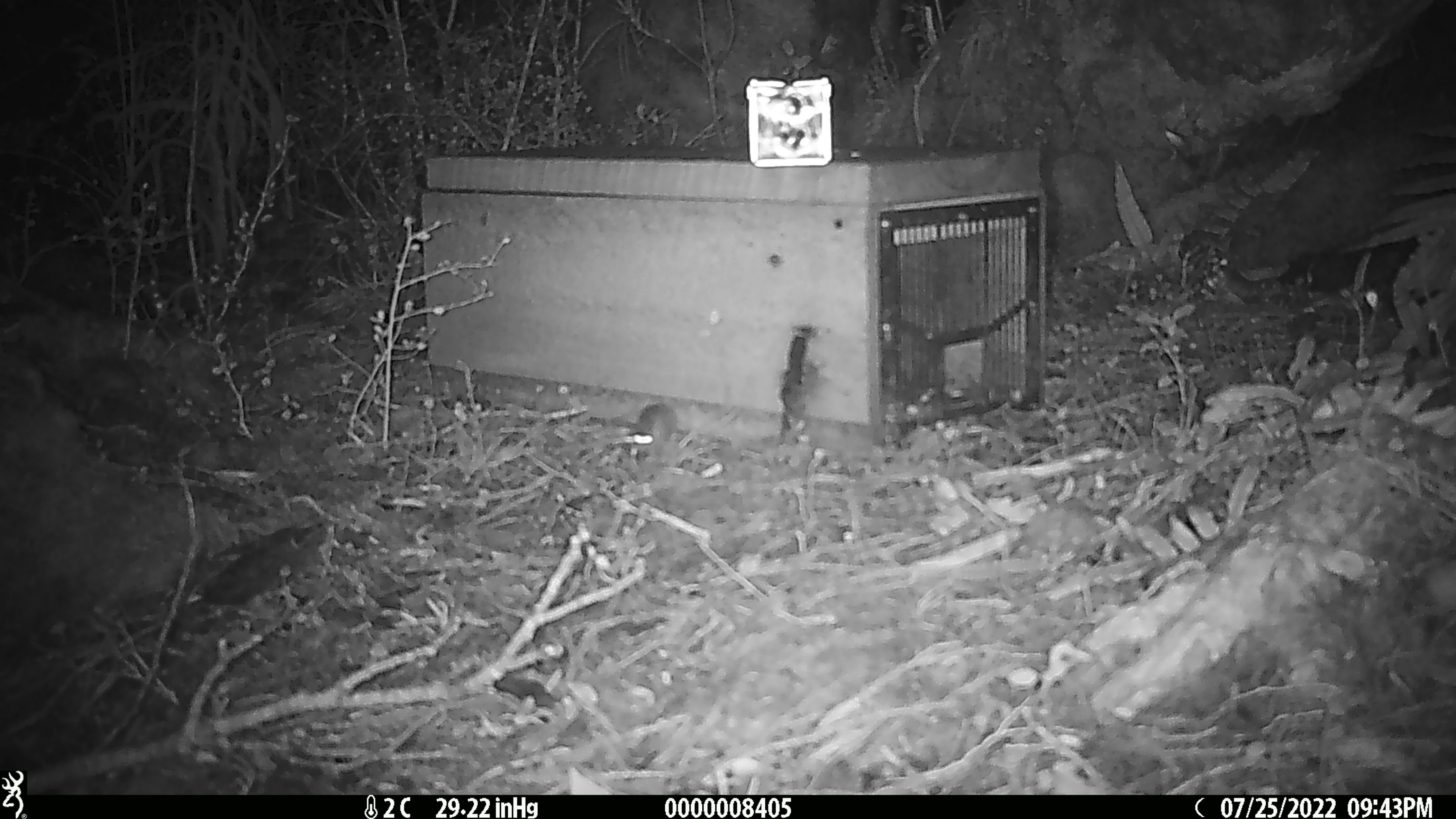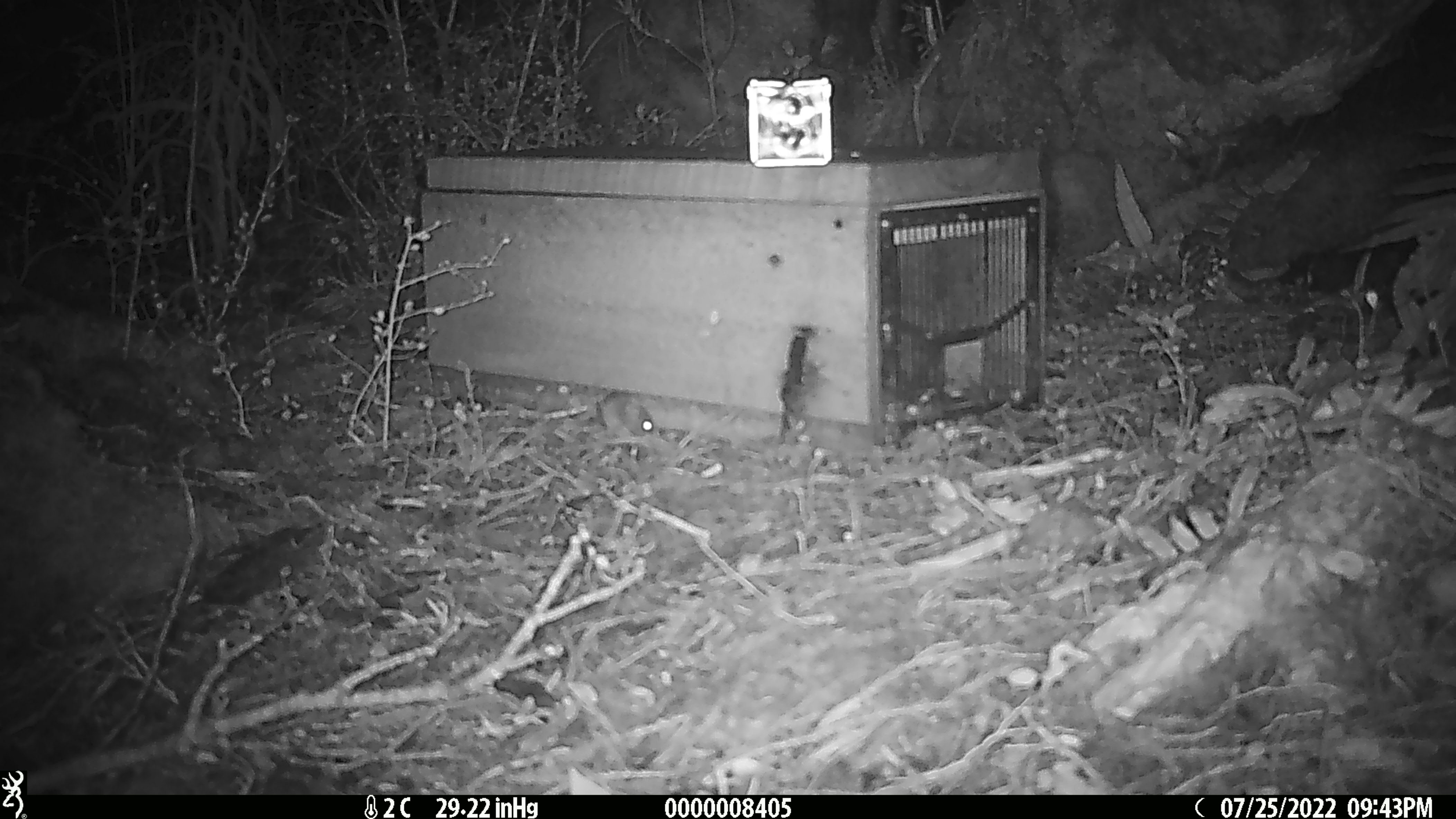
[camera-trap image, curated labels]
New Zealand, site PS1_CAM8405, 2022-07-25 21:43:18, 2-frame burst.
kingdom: Animalia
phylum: Chordata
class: Mammalia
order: Rodentia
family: Muridae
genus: Mus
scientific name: Mus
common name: mouse